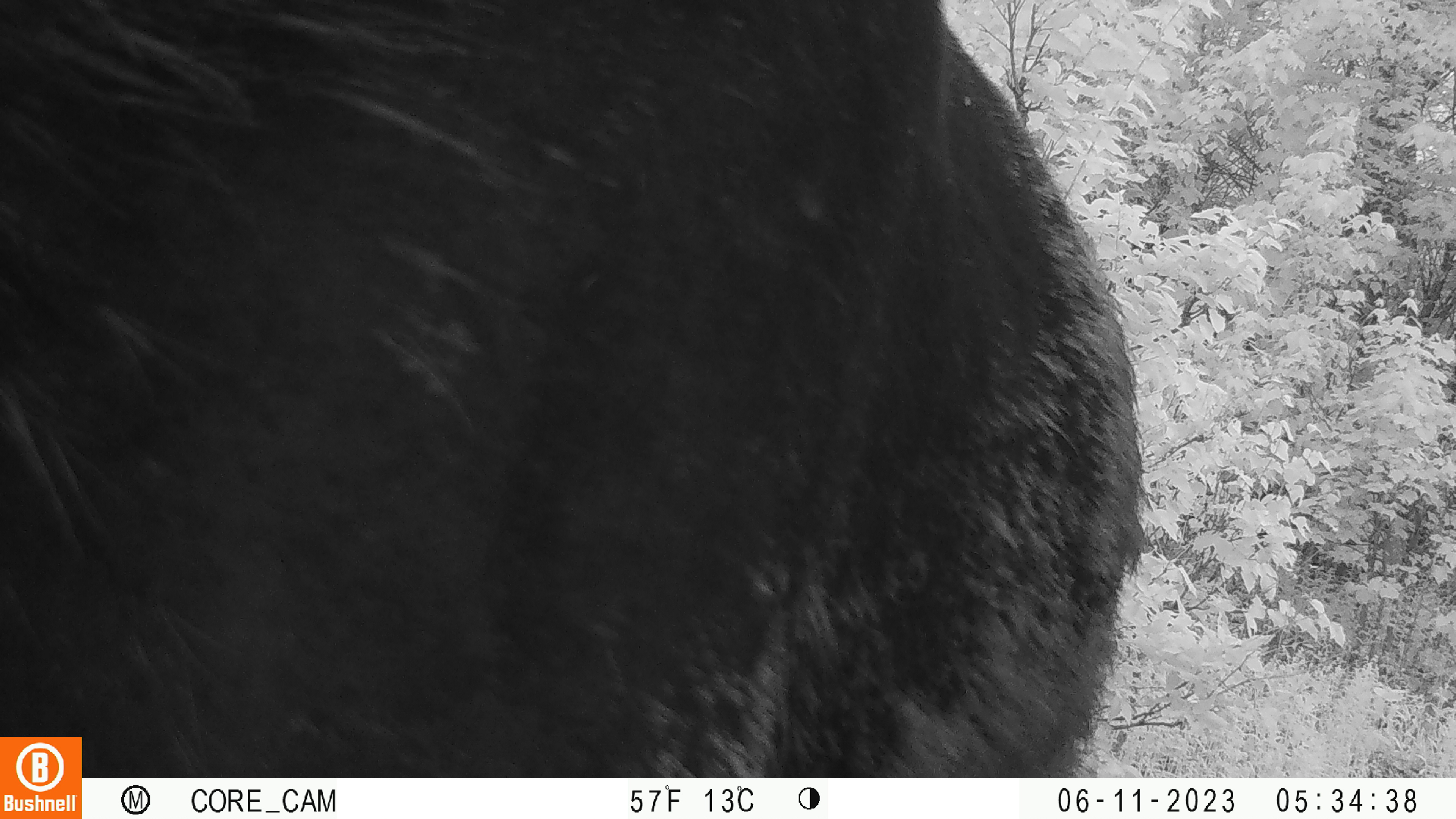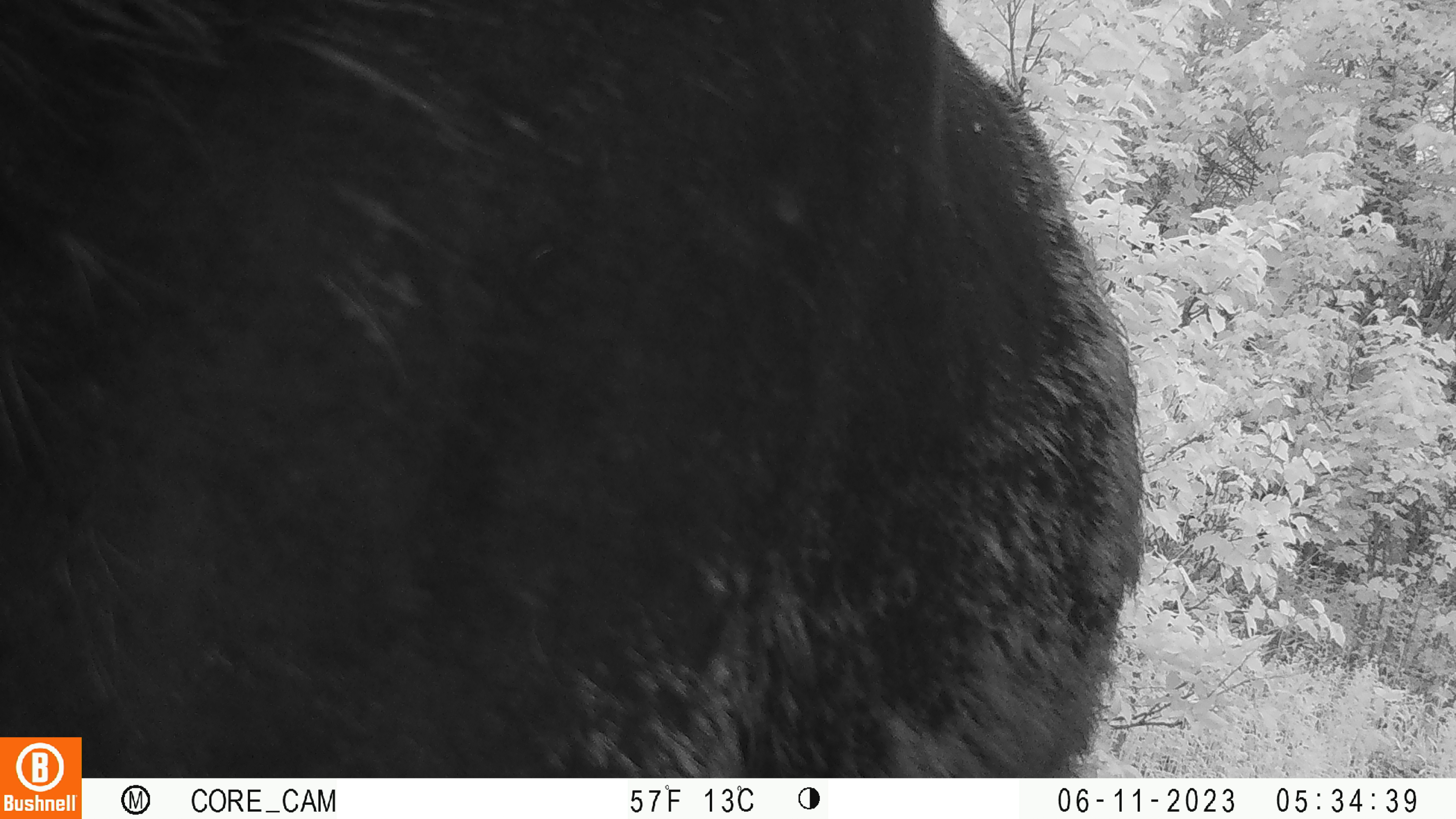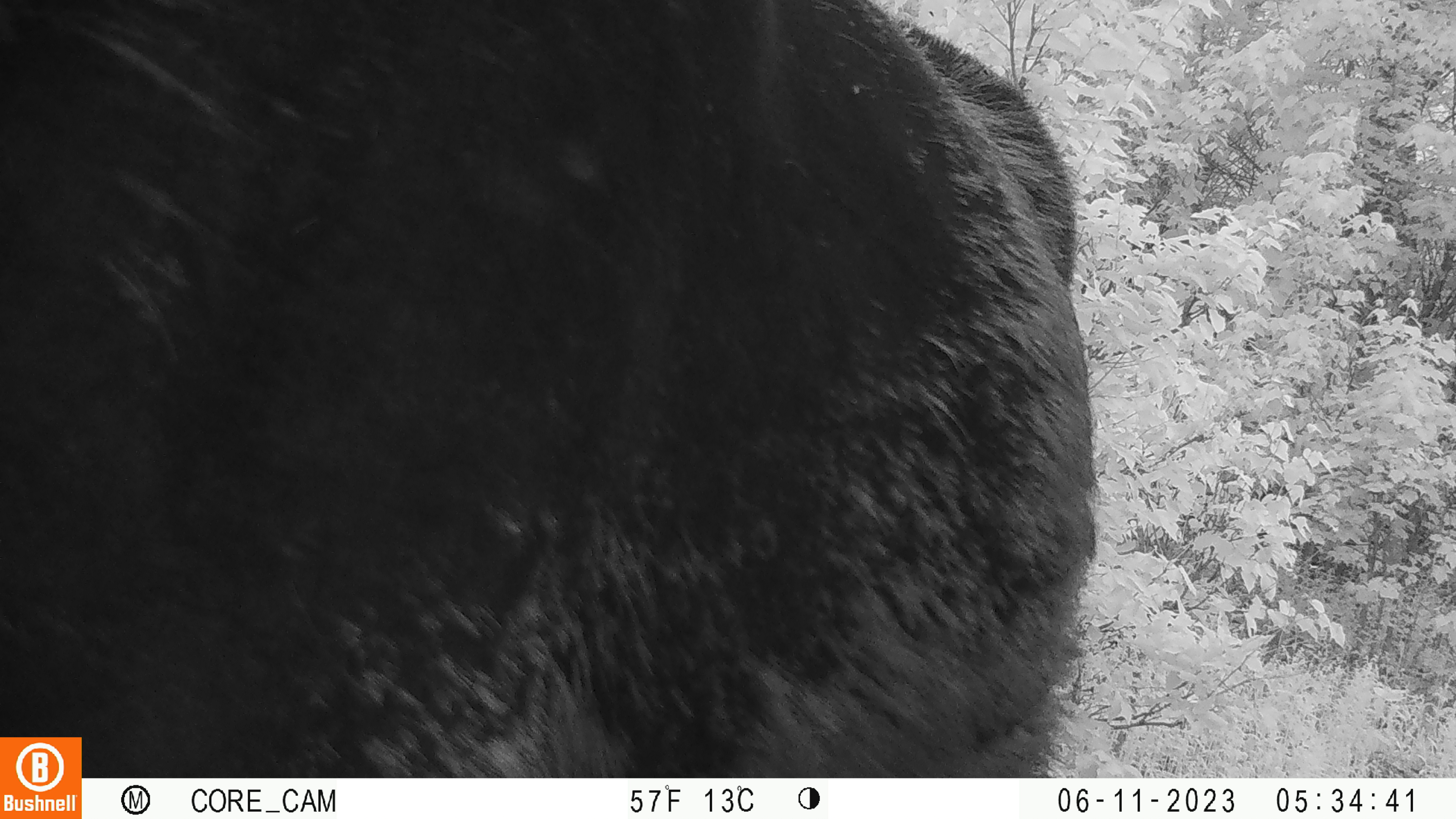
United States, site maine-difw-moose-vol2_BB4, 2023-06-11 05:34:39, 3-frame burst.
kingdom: Animalia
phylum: Chordata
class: Mammalia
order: Artiodactyla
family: Cervidae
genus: Alces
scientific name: Alces alces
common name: moose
Moose (Alces alces).